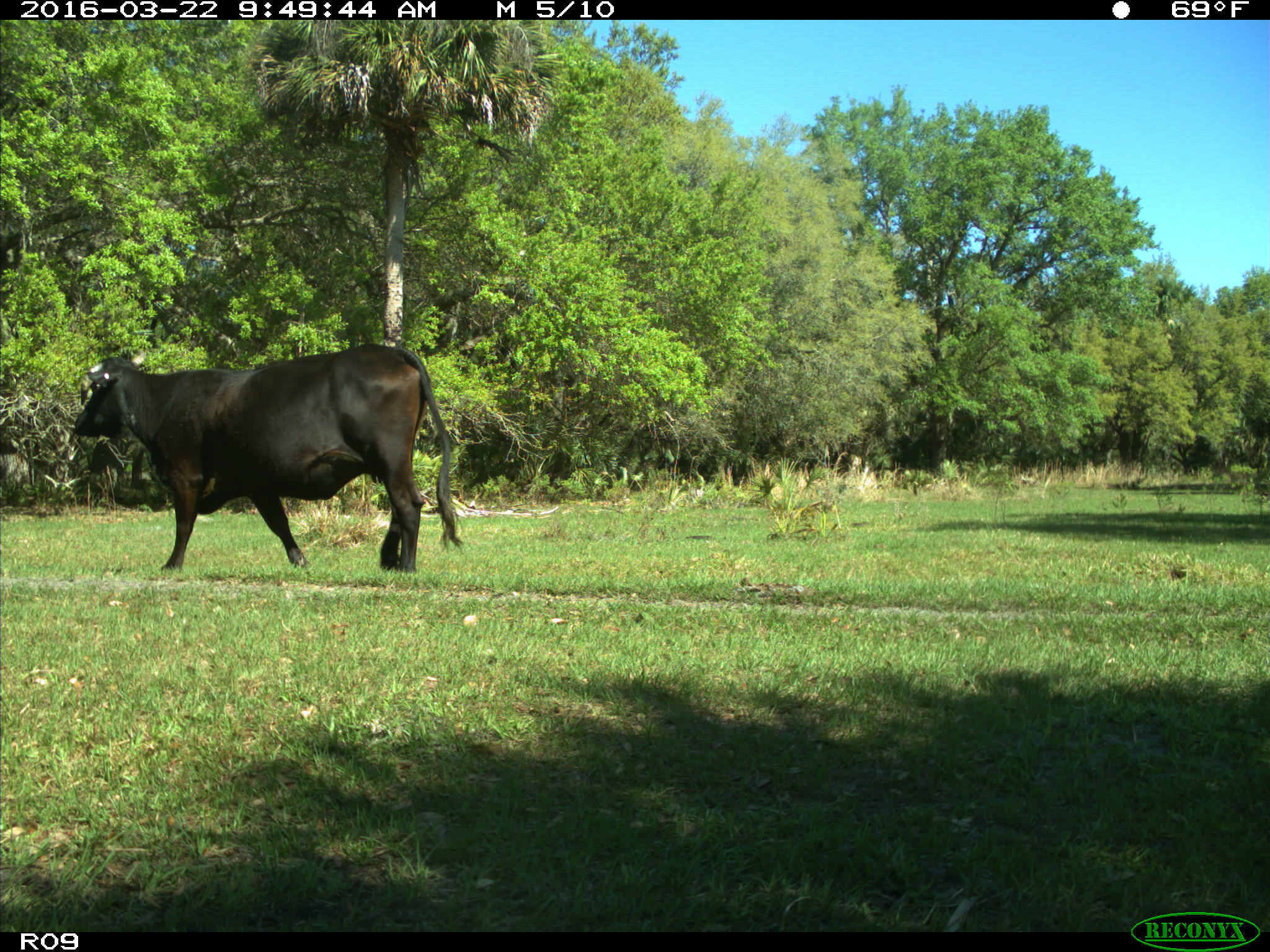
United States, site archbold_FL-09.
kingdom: Animalia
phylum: Chordata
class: Mammalia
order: Artiodactyla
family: Bovidae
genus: Bos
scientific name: Bos taurus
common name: domestic cow